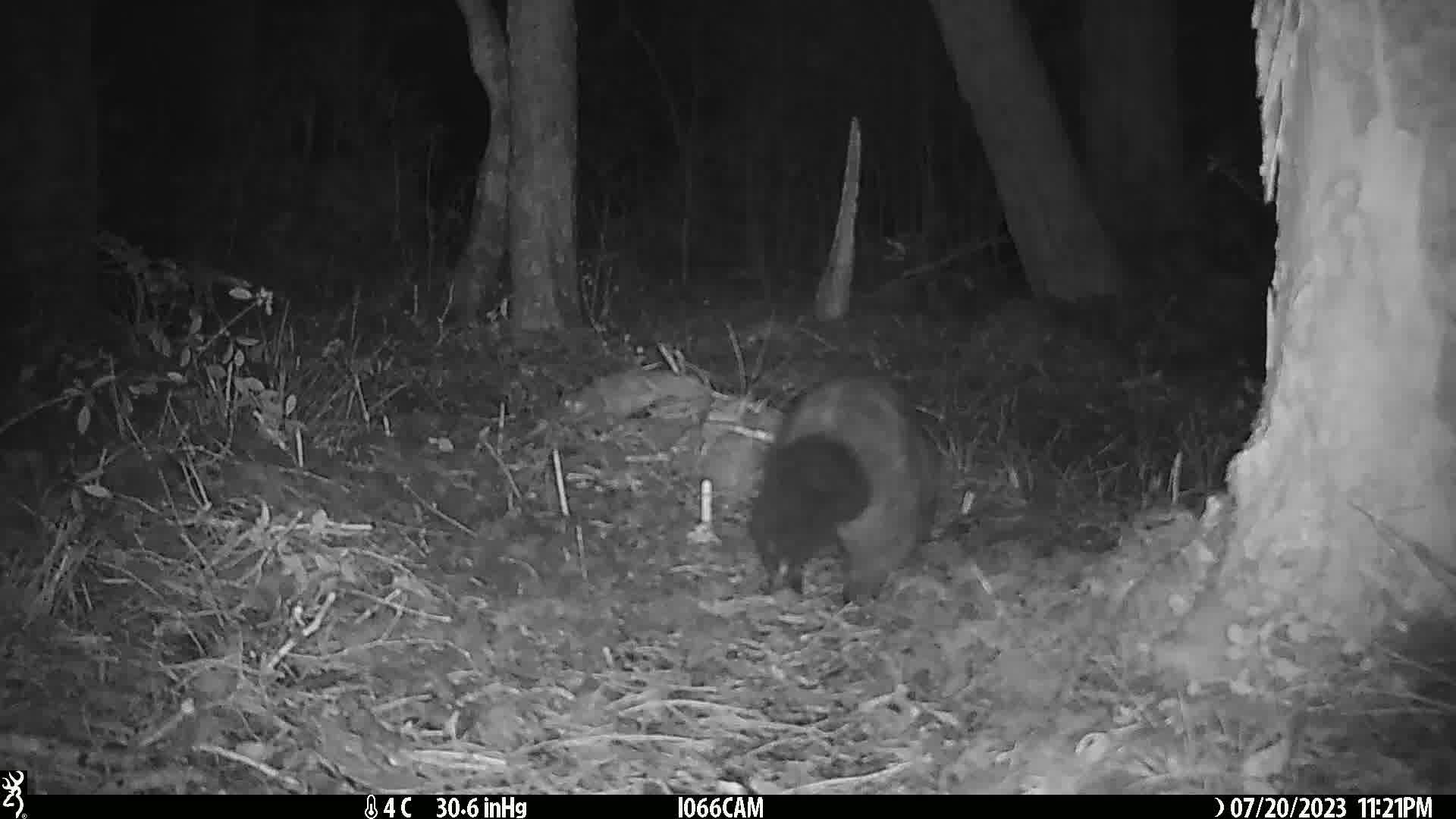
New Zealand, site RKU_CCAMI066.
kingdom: Animalia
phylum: Chordata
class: Mammalia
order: Diprotodontia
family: Phalangeridae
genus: Trichosurus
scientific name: Trichosurus vulpecula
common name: common brushtail possum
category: possum